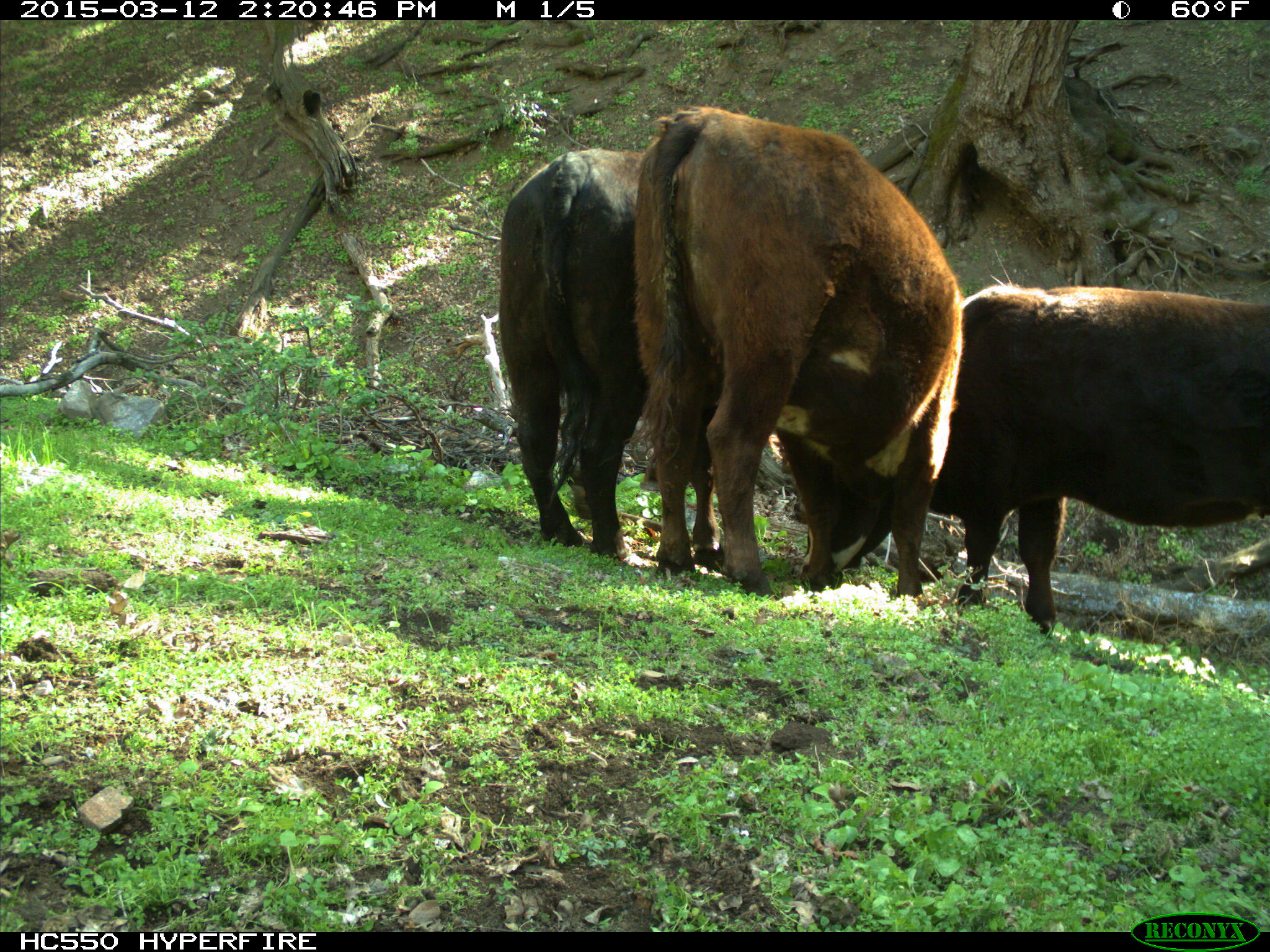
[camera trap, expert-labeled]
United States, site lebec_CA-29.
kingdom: Animalia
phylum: Chordata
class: Mammalia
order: Artiodactyla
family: Bovidae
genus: Bos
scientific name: Bos taurus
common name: domestic cow